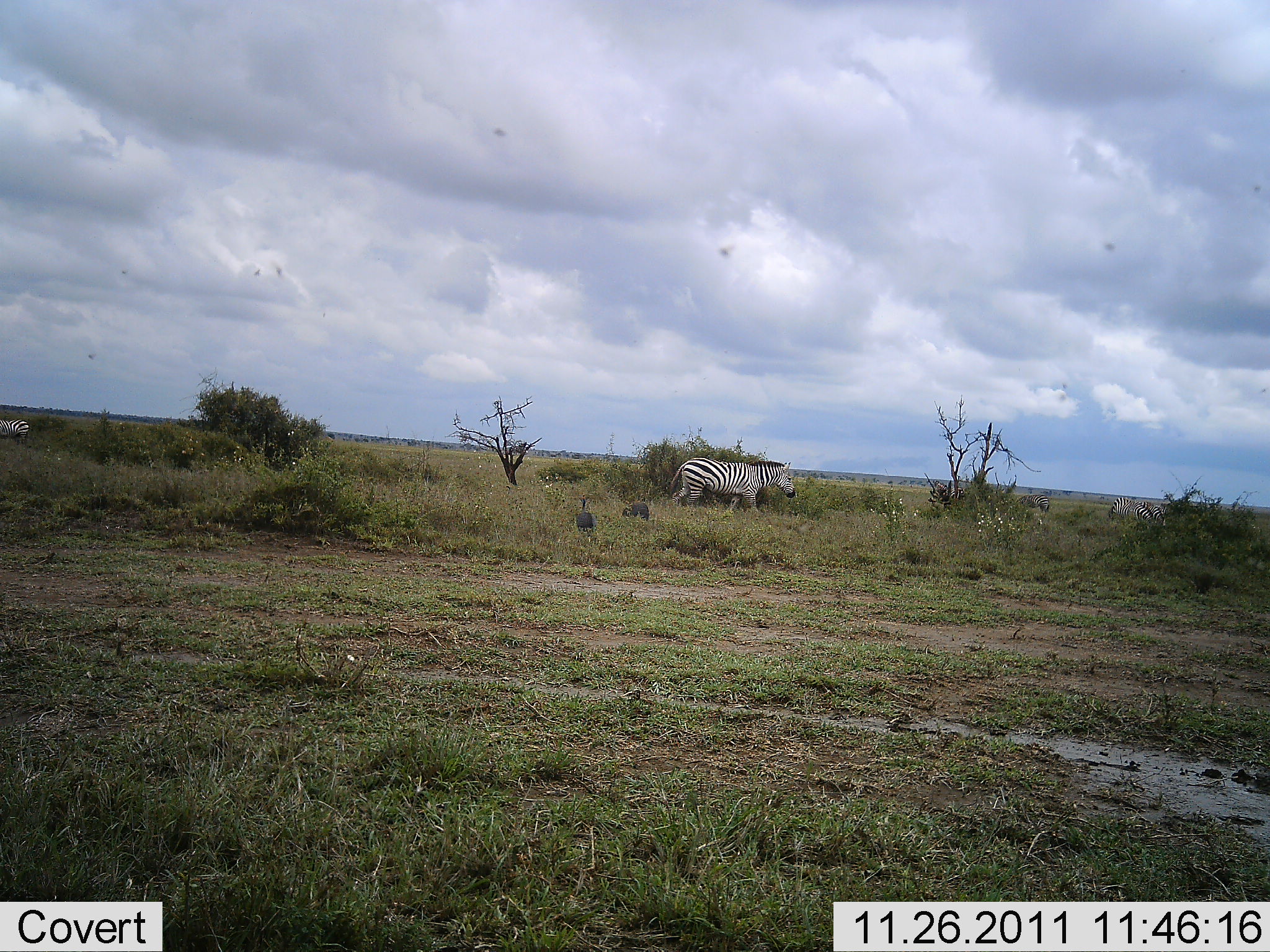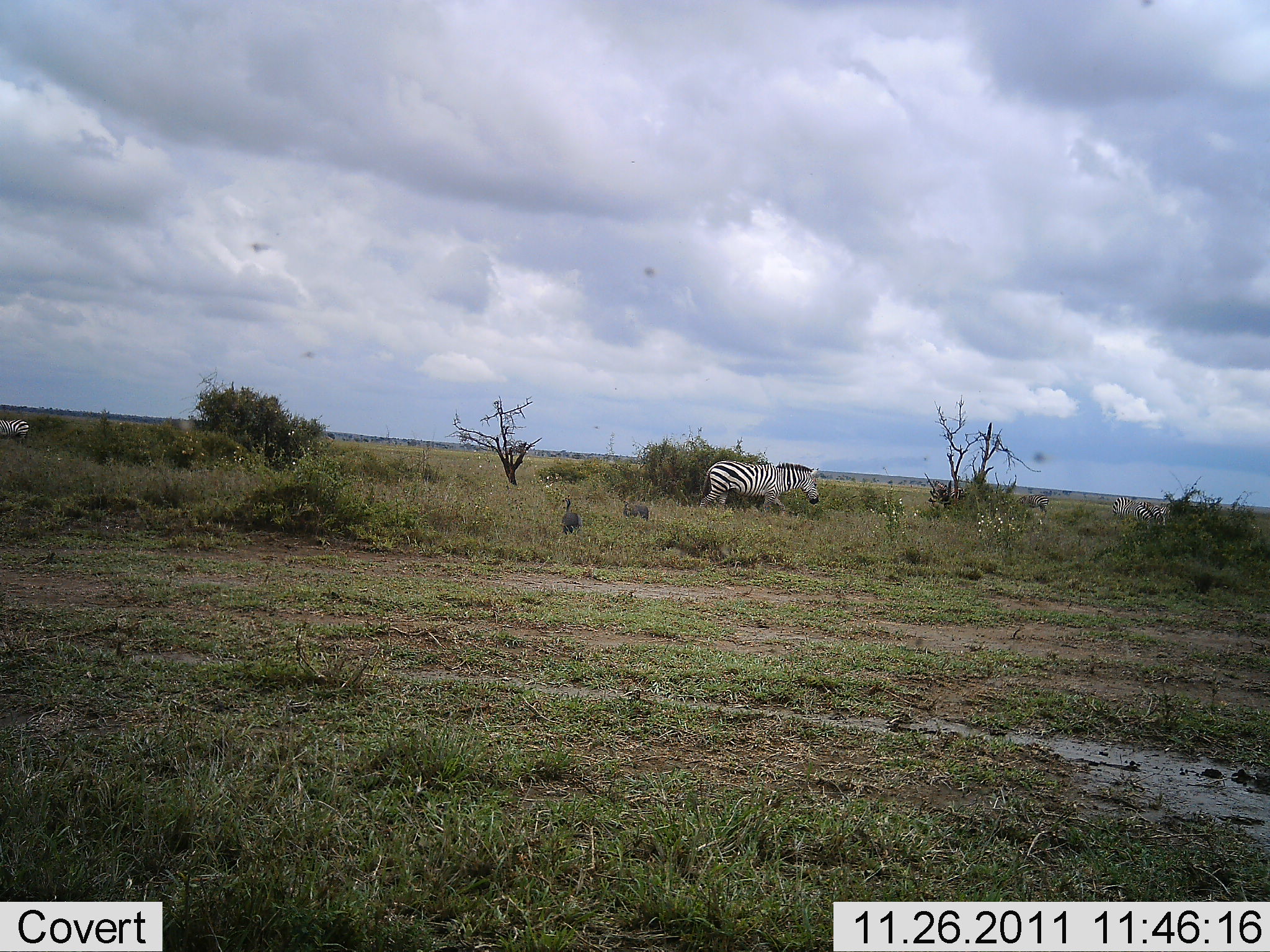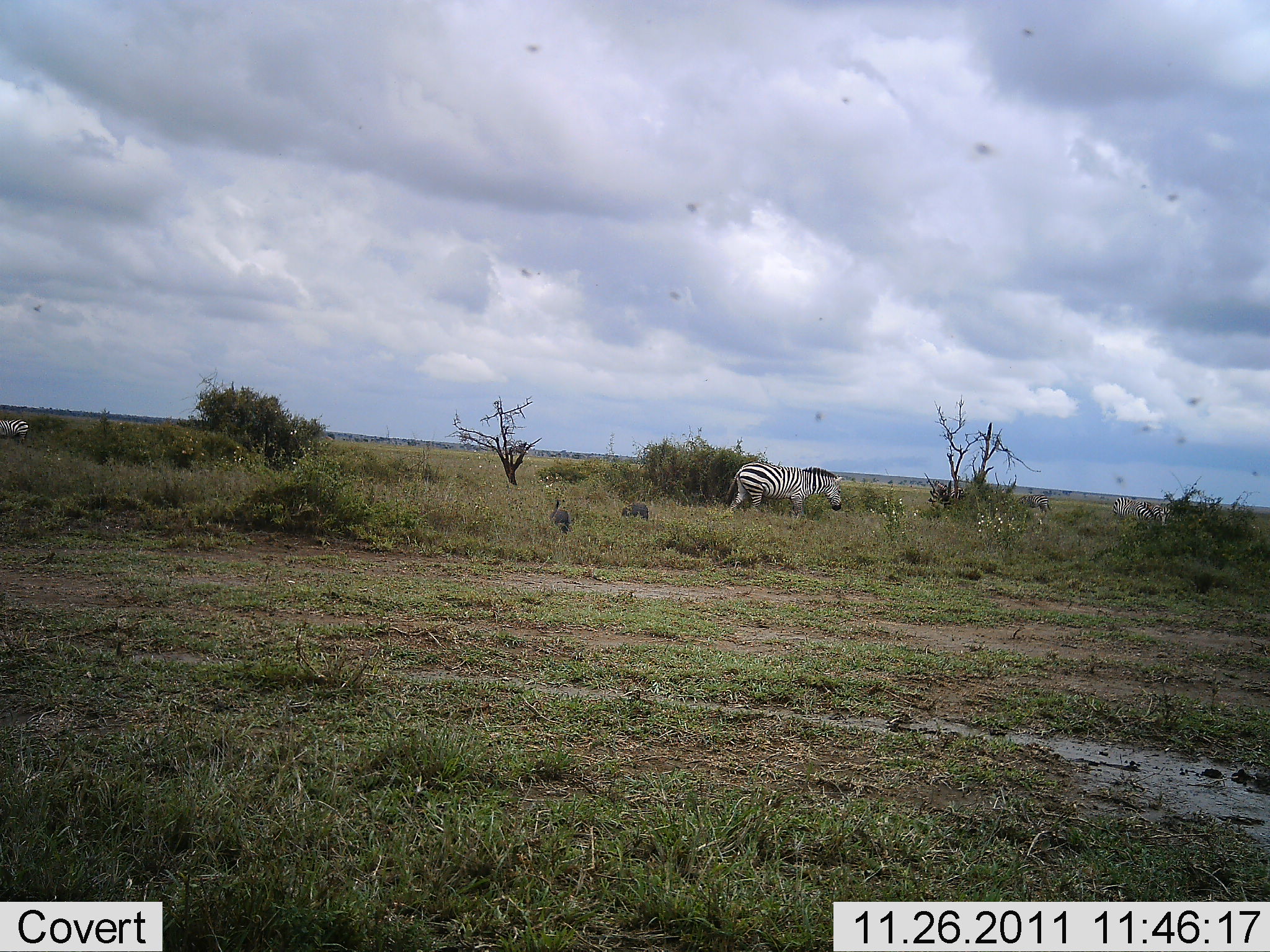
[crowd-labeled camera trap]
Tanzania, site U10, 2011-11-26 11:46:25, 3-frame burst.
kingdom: Animalia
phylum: Chordata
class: Aves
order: Galliformes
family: Numididae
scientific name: Numididae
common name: guinea fowl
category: guineafowl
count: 2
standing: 83%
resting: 0%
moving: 33%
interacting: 0%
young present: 0%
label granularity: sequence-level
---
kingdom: Animalia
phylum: Chordata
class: Mammalia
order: Perissodactyla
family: Equidae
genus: Equus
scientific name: Equus quagga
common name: plains zebra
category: zebra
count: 2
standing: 53%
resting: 0%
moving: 80%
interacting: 0%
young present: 0%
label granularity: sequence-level